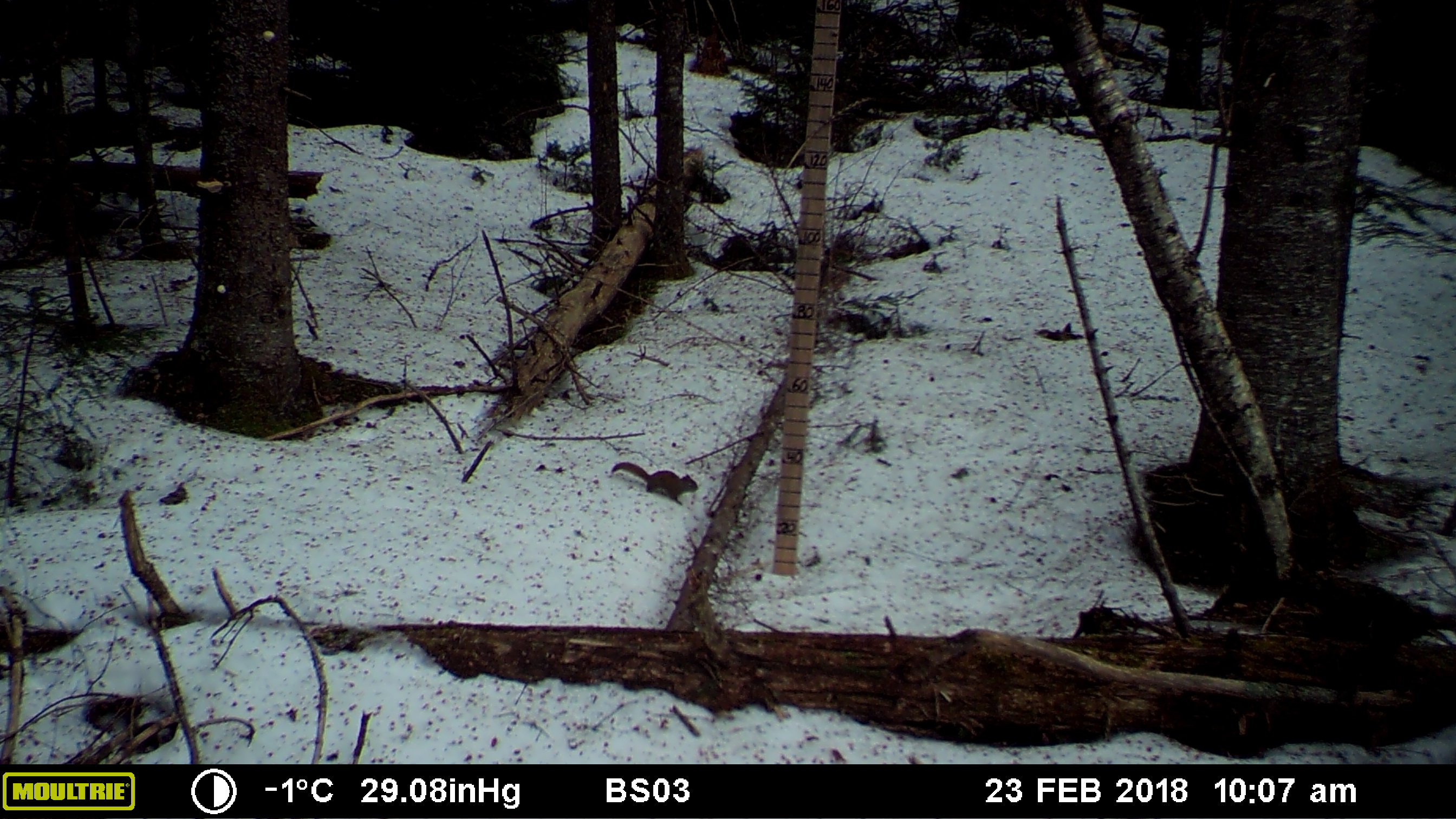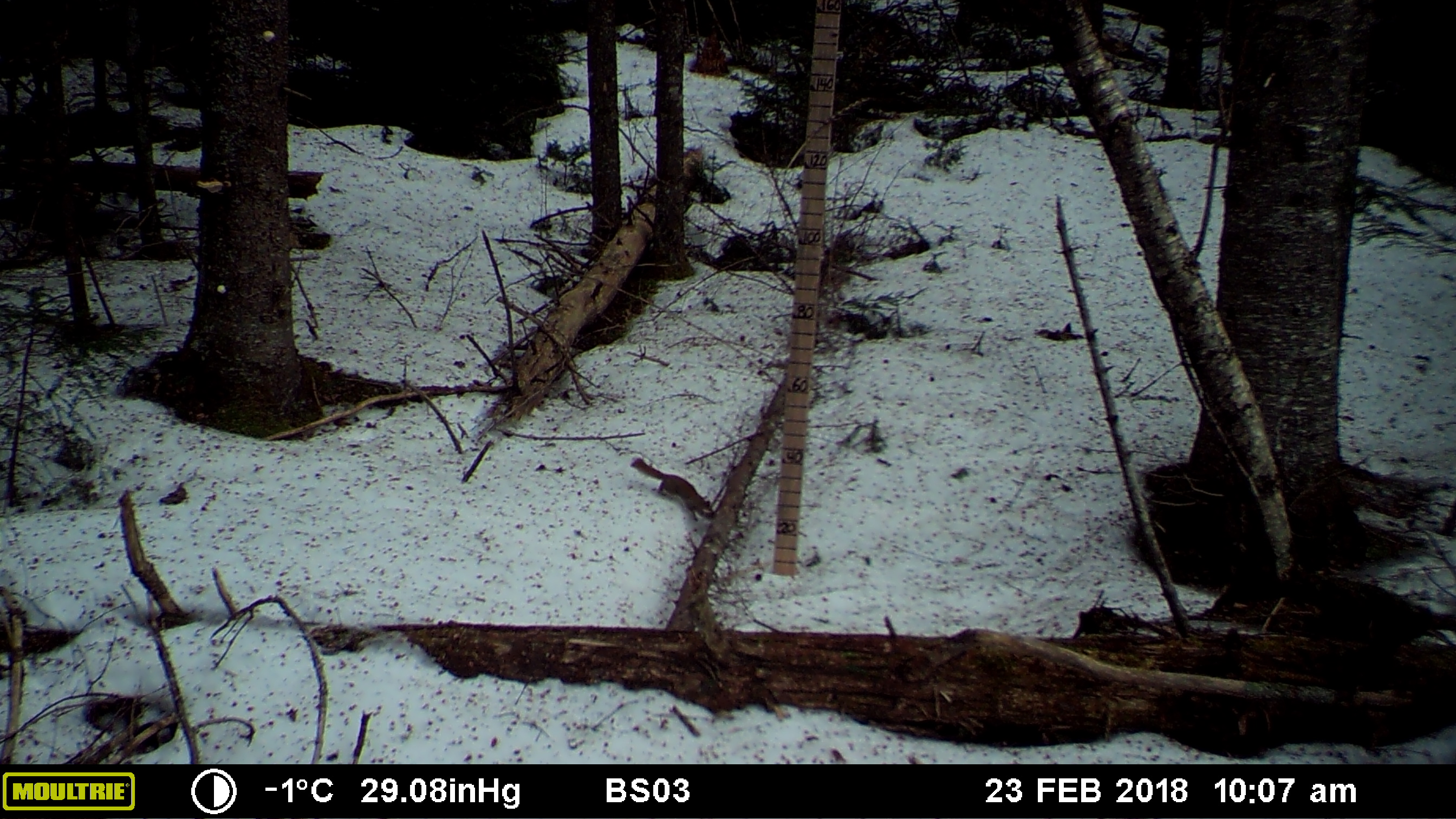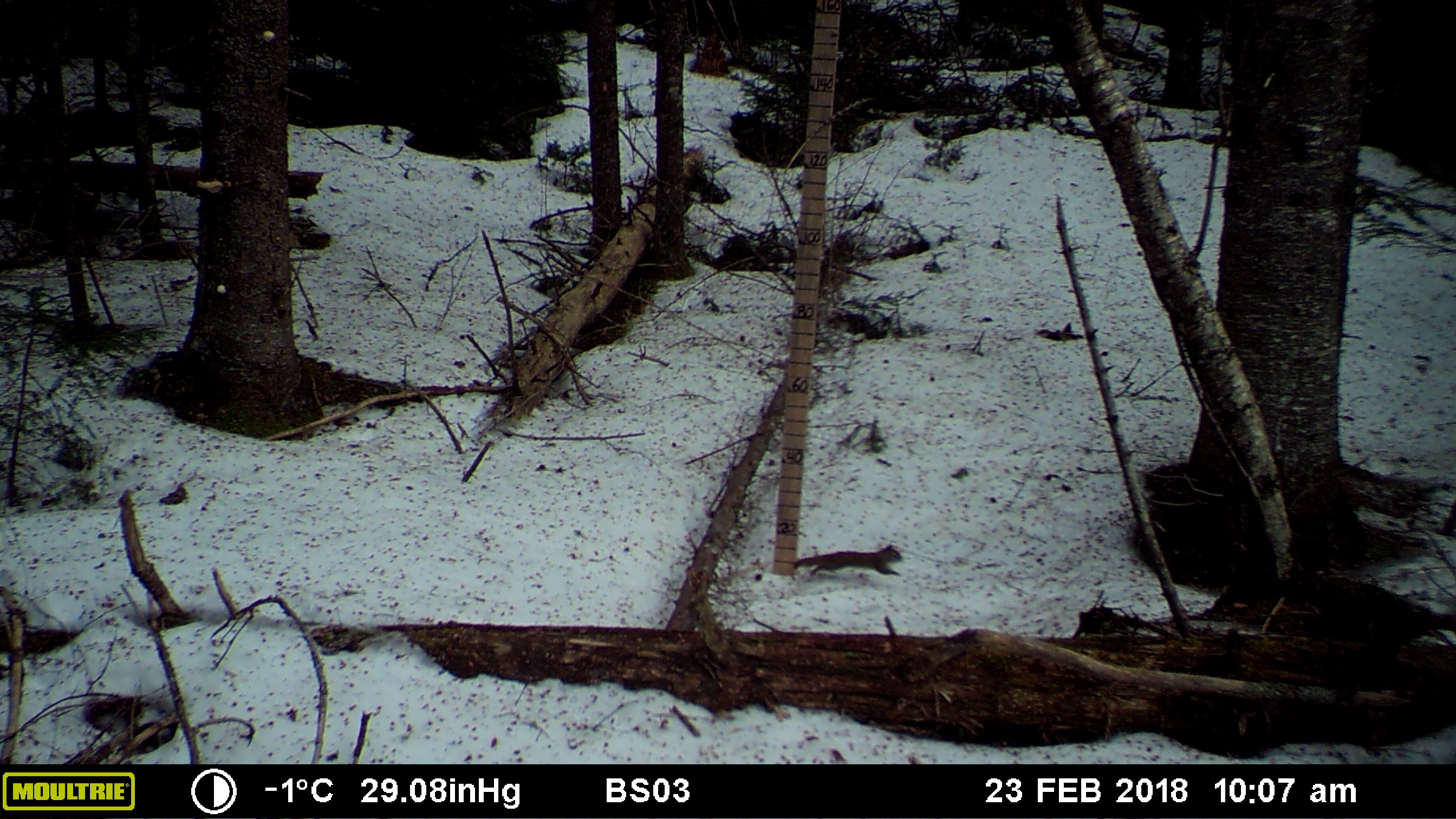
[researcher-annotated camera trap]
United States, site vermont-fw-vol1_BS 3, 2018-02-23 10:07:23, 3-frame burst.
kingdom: Animalia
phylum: Chordata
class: Mammalia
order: Rodentia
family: Sciuridae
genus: Tamiasciurus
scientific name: Tamiasciurus hudsonicus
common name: red squirrel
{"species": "red squirrel (Tamiasciurus hudsonicus)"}